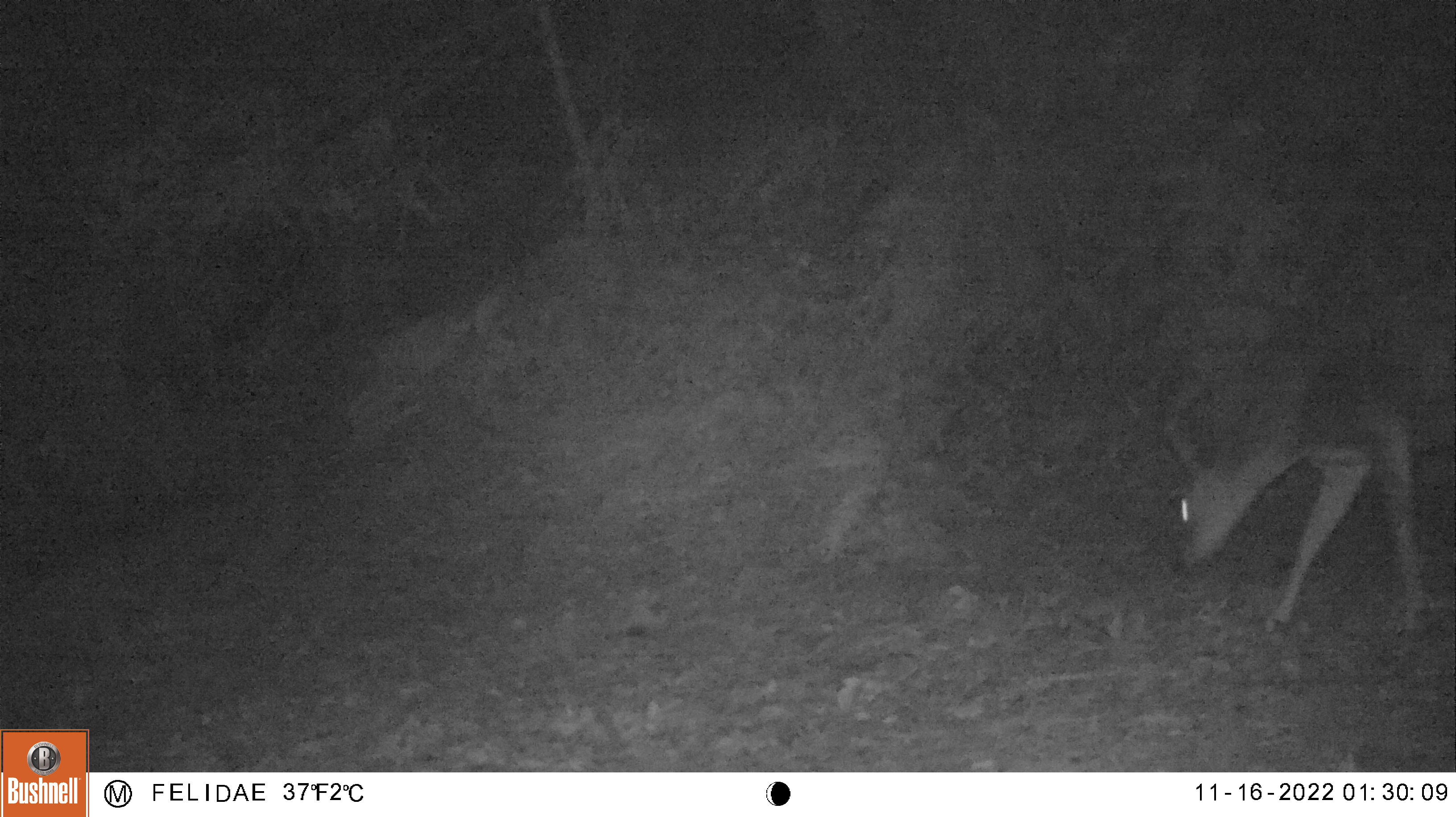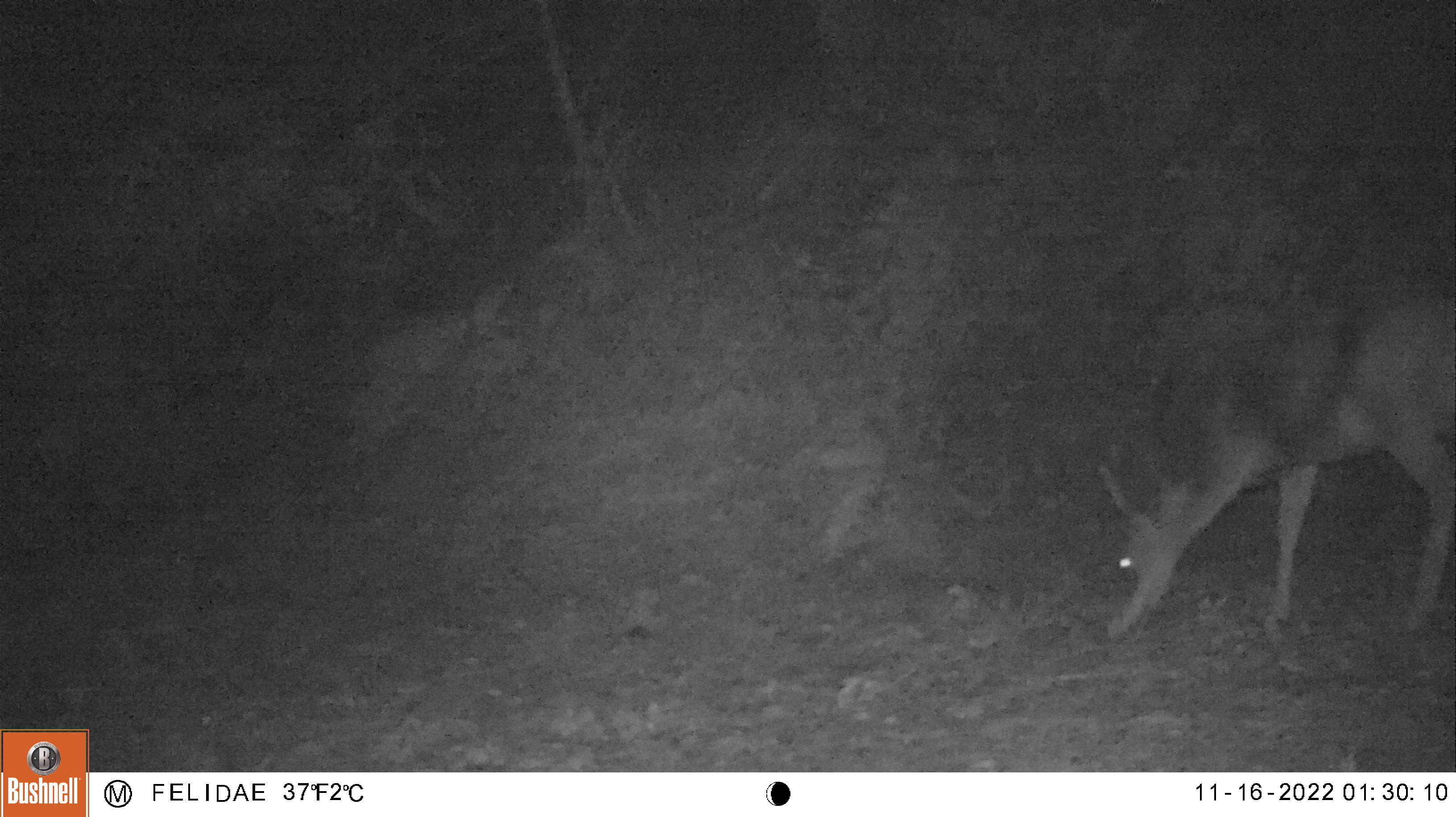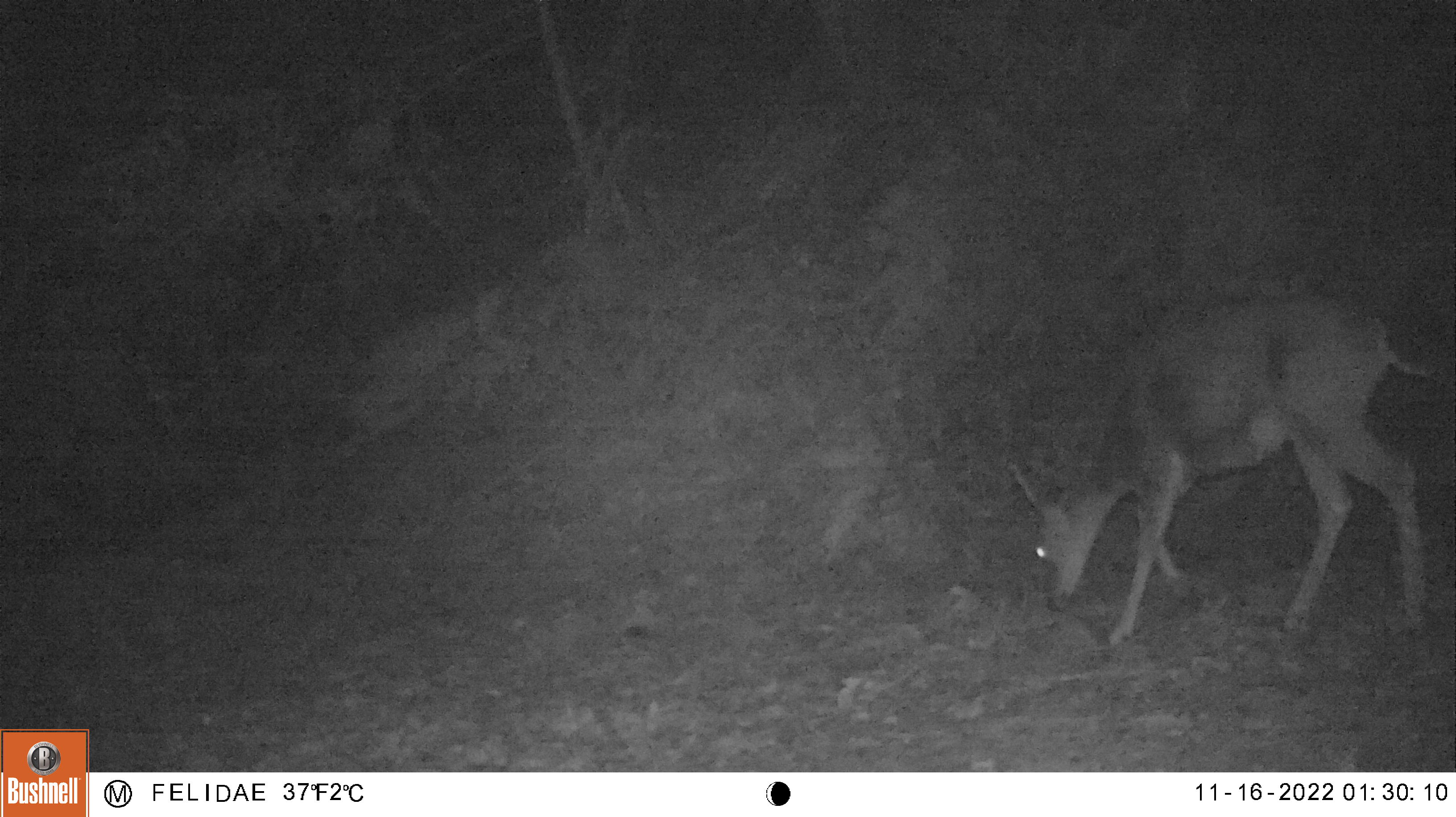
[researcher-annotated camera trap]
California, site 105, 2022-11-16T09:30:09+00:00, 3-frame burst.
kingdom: Animalia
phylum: Chordata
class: Mammalia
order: Artiodactyla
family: Cervidae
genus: Odocoileus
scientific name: Odocoileus hemionus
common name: mule deer